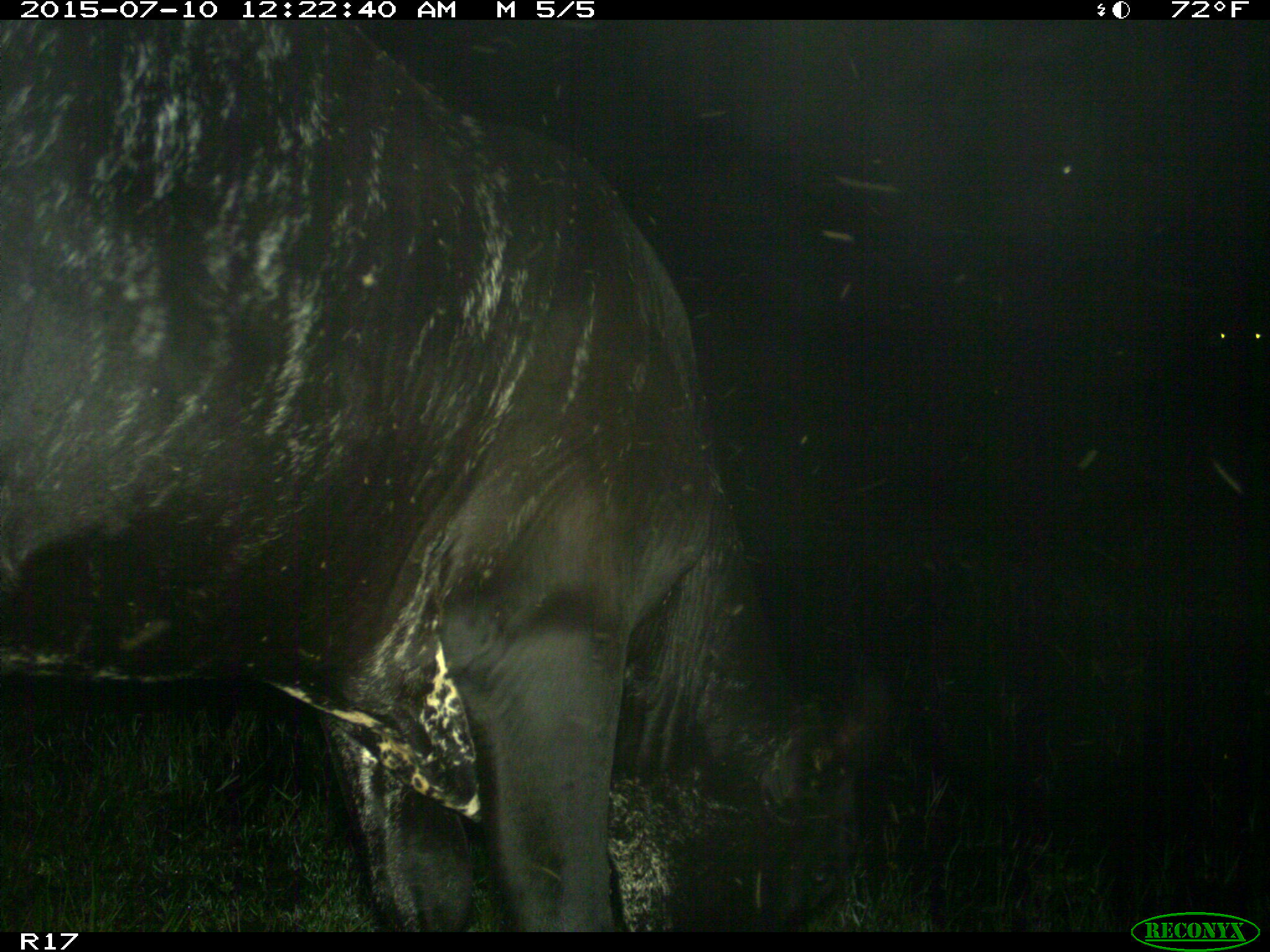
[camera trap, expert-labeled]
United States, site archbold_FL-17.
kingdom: Animalia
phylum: Chordata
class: Mammalia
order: Artiodactyla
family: Bovidae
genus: Bos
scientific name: Bos taurus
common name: domestic cow